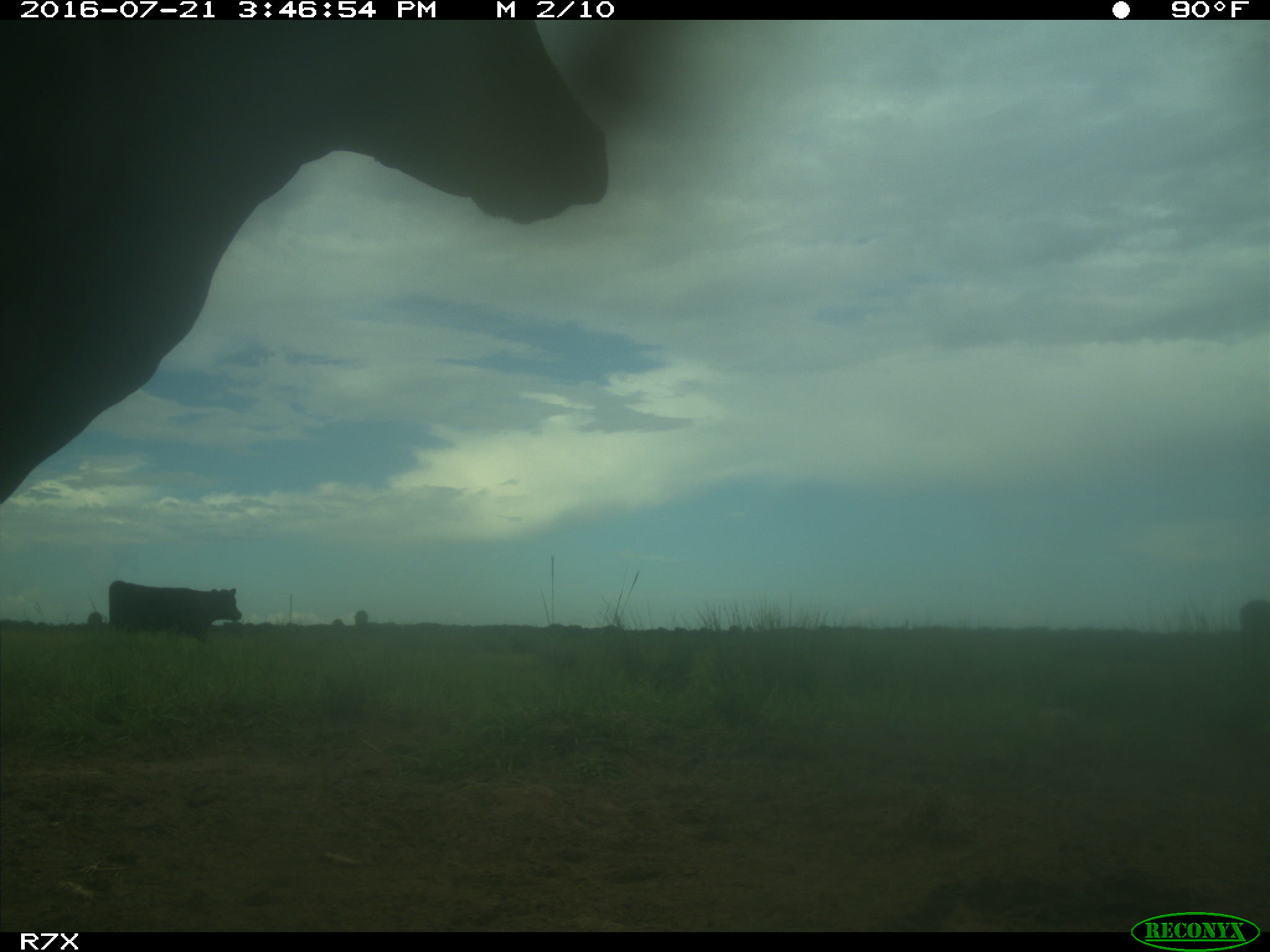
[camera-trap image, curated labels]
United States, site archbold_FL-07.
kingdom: Animalia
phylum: Chordata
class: Mammalia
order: Artiodactyla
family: Bovidae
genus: Bos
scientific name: Bos taurus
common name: domestic cow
Bos taurus (domestic cow).